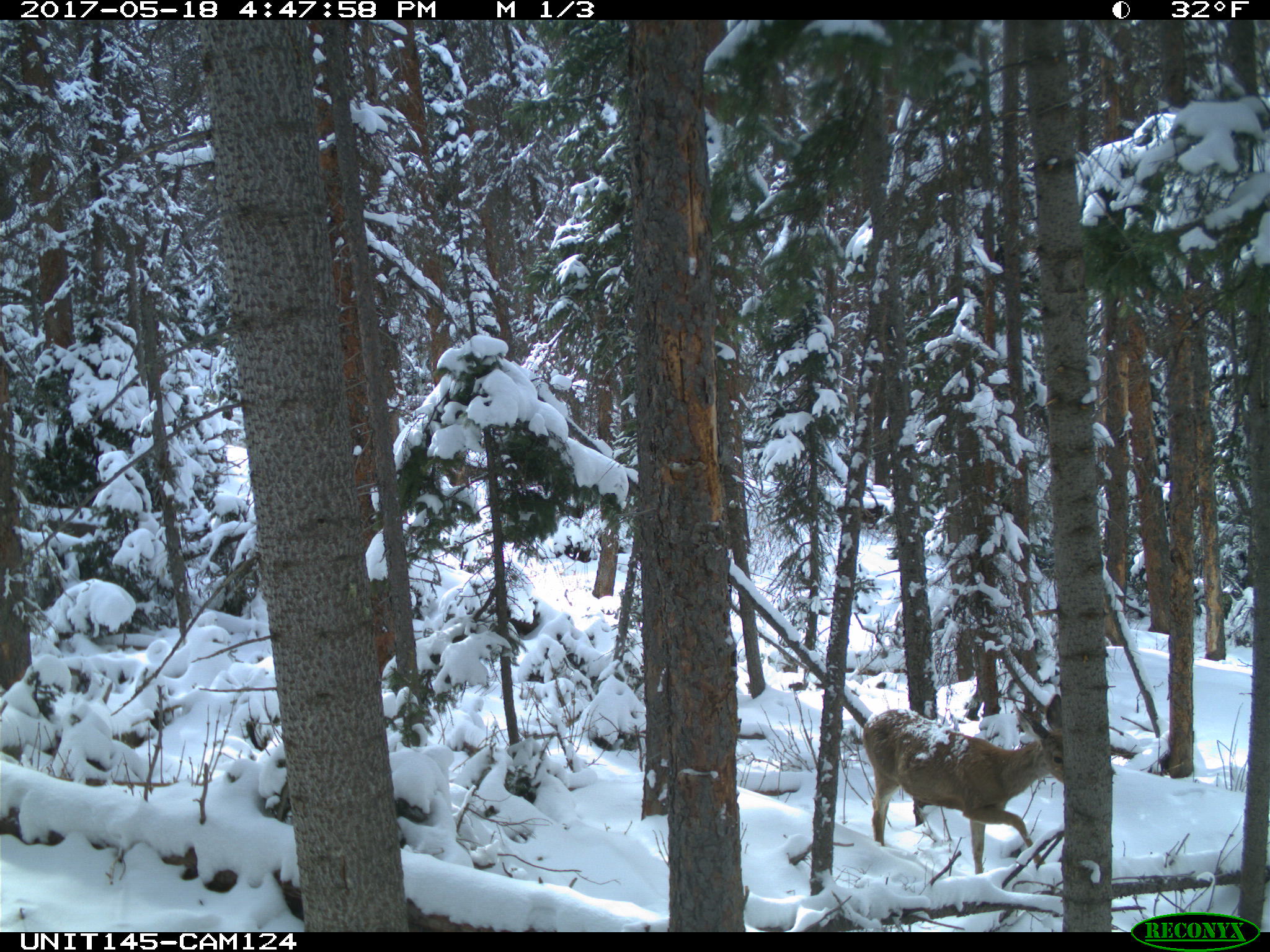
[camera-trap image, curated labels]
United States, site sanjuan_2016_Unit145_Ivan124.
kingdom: Animalia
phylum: Chordata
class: Mammalia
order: Artiodactyla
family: Cervidae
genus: Odocoileus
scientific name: Odocoileus hemionus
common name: mule deer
Odocoileus hemionus (mule deer).